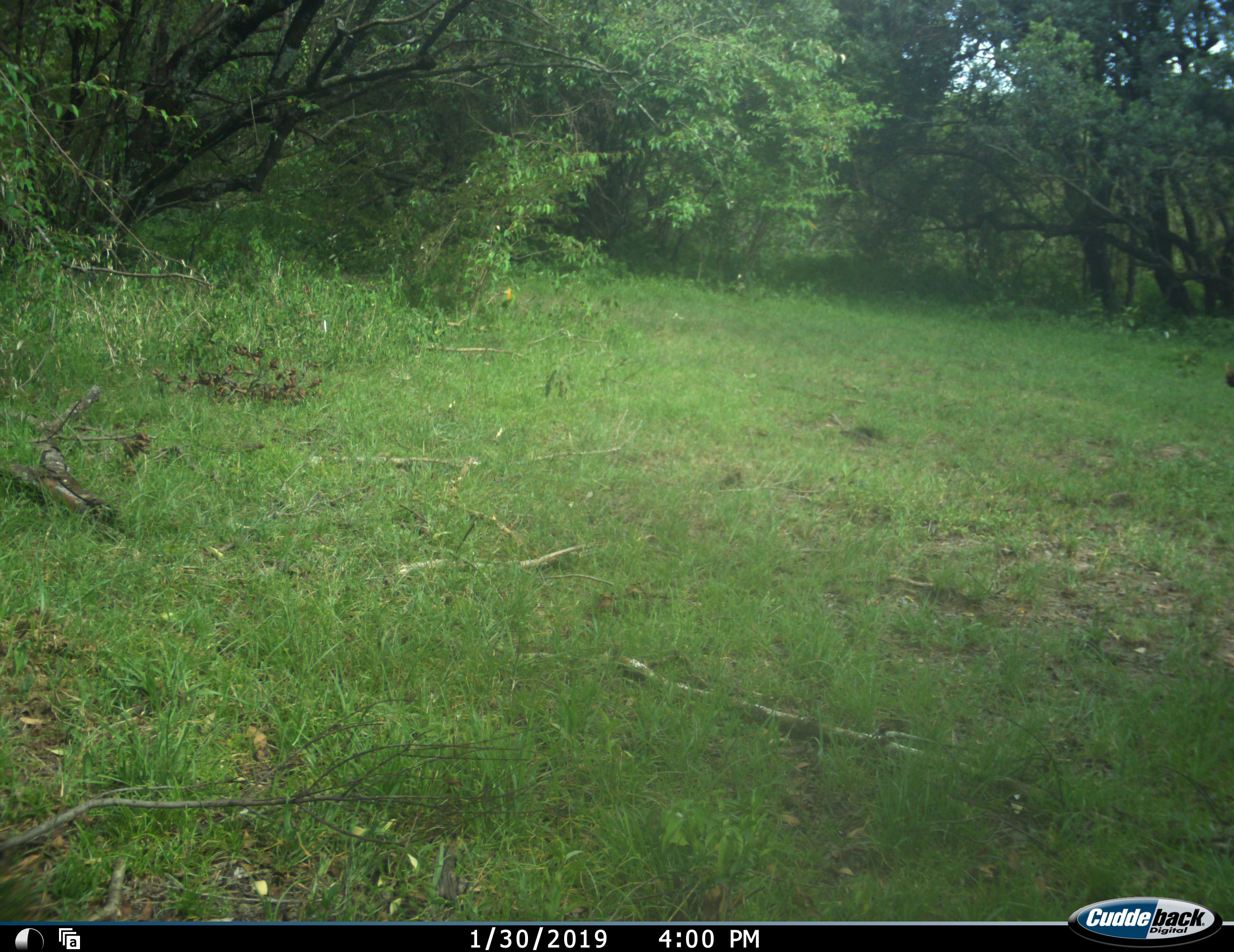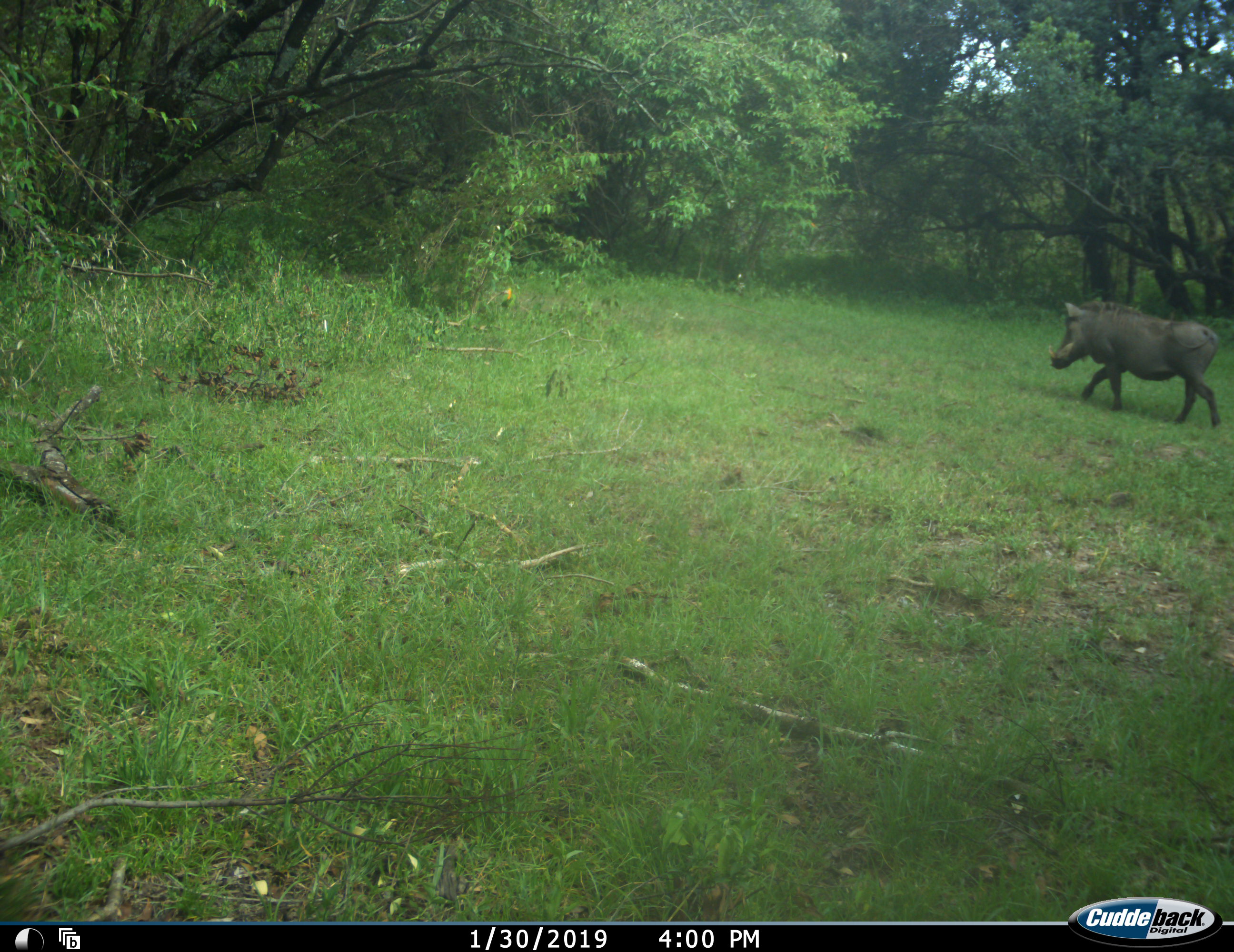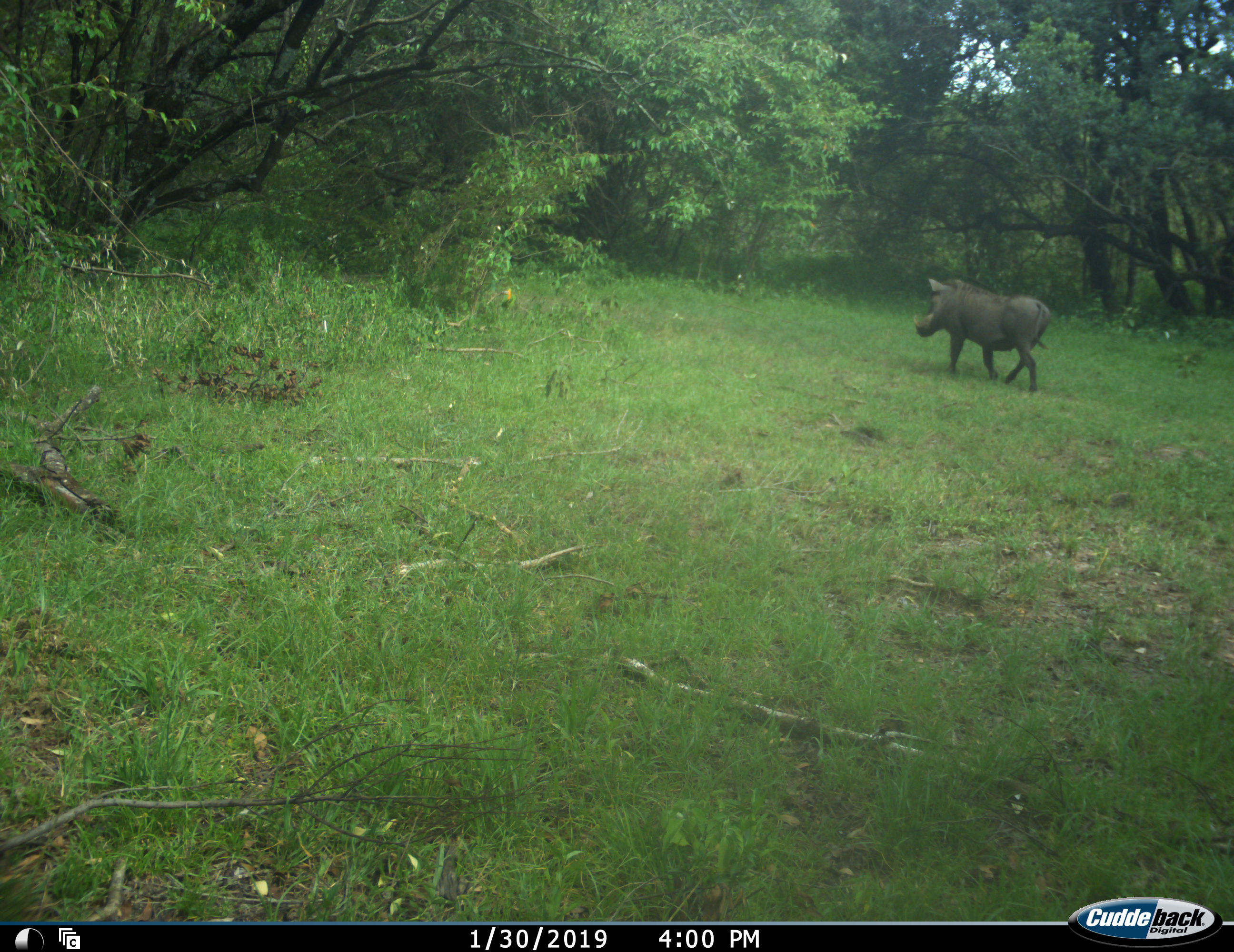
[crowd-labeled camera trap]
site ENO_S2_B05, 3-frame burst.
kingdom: Animalia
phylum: Chordata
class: Mammalia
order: Artiodactyla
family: Suidae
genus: Phacochoerus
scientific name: Phacochoerus africanus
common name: warthog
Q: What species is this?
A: Warthog (Phacochoerus africanus).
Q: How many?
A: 1.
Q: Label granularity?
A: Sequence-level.